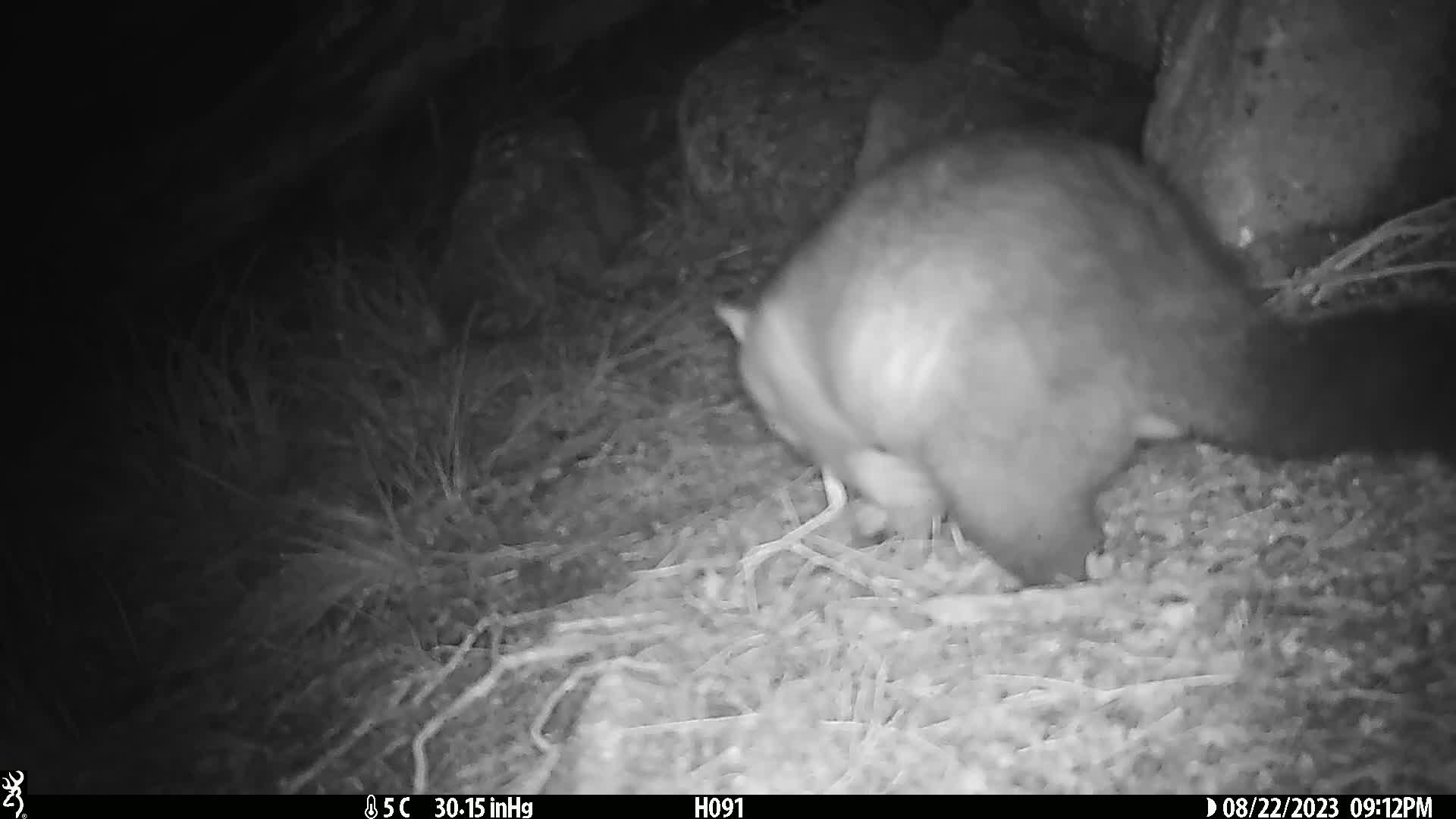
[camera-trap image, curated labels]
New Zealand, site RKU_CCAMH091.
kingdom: Animalia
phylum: Chordata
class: Mammalia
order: Diprotodontia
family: Phalangeridae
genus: Trichosurus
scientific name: Trichosurus vulpecula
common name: common brushtail possum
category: possum